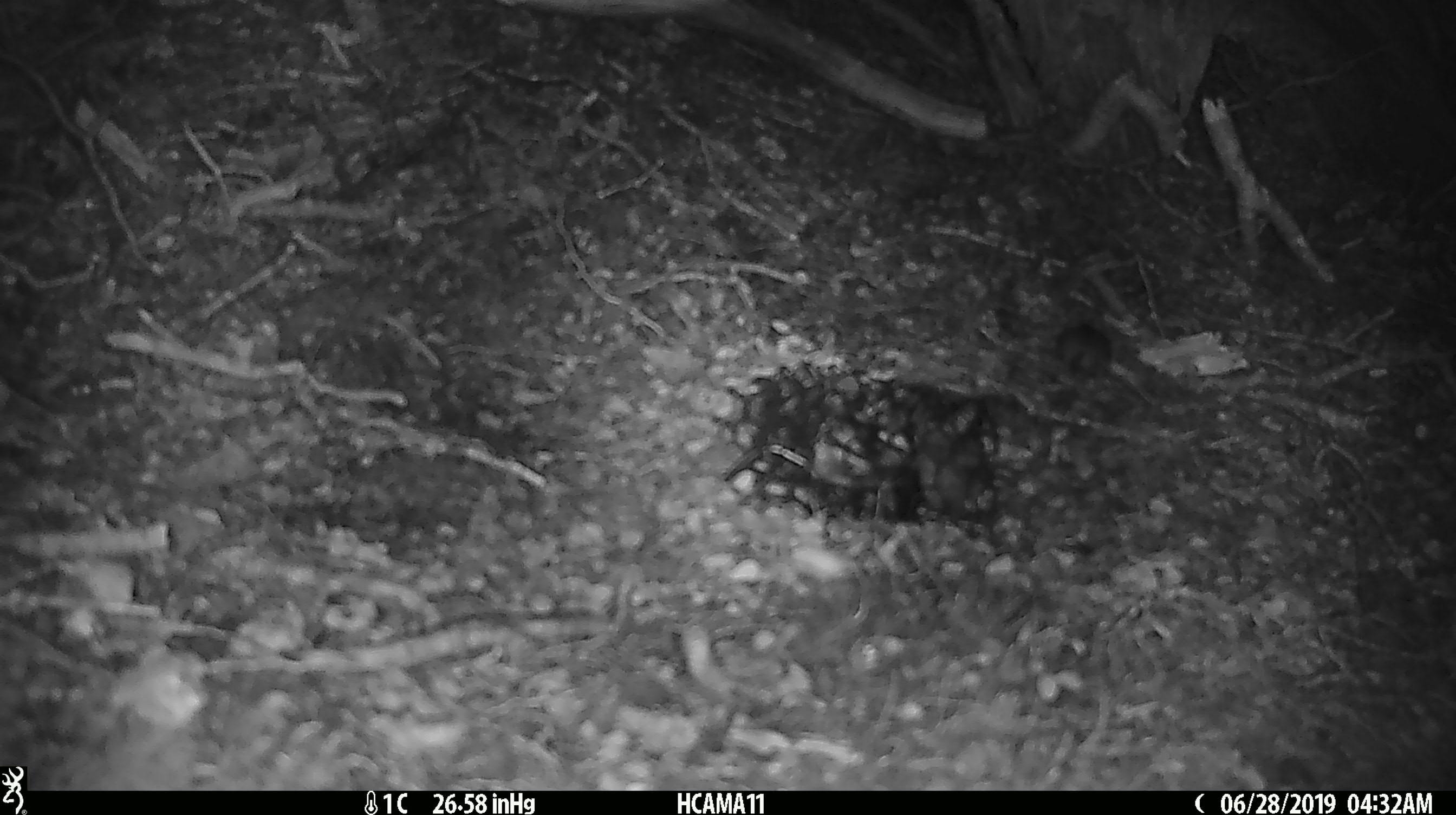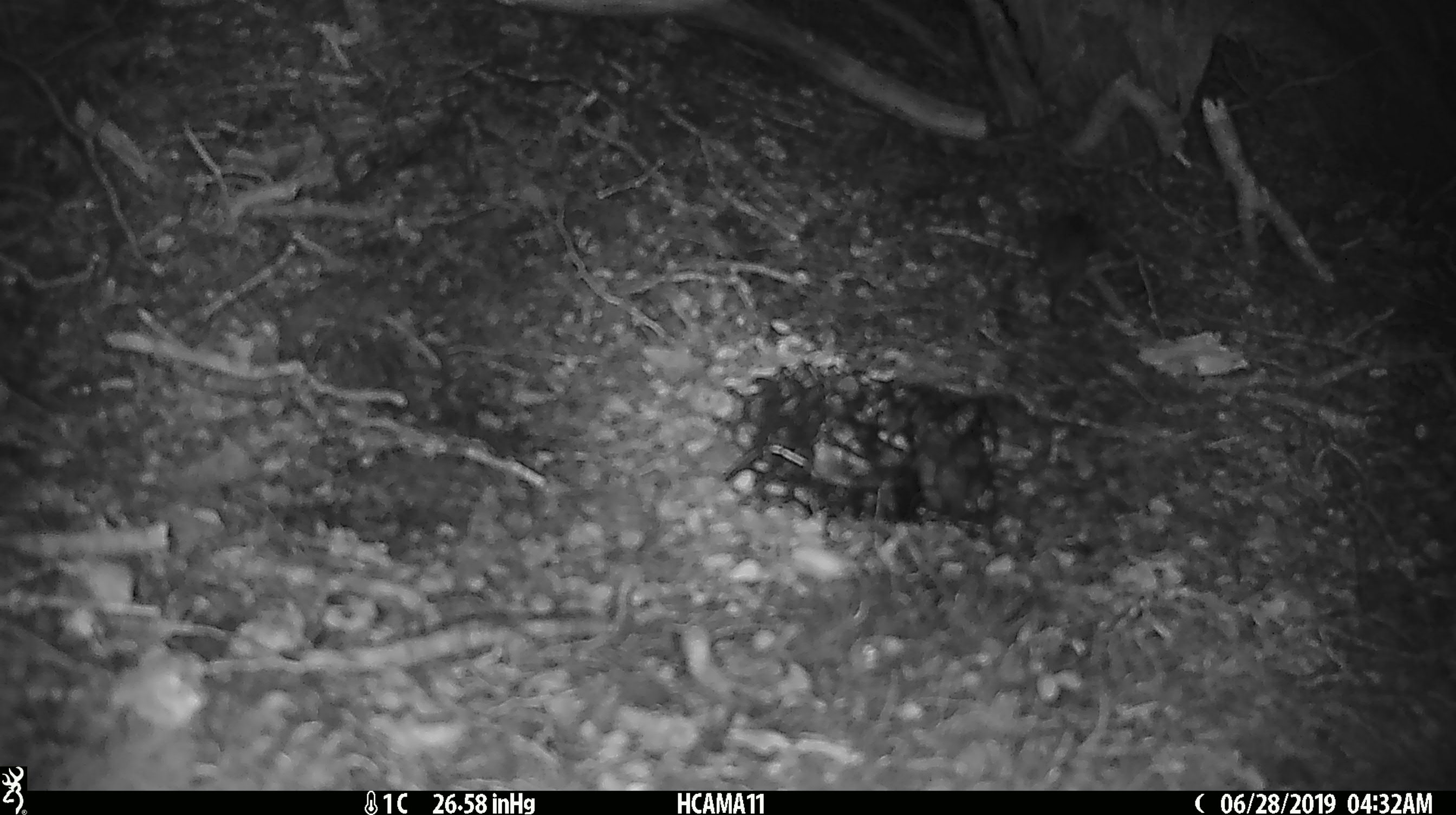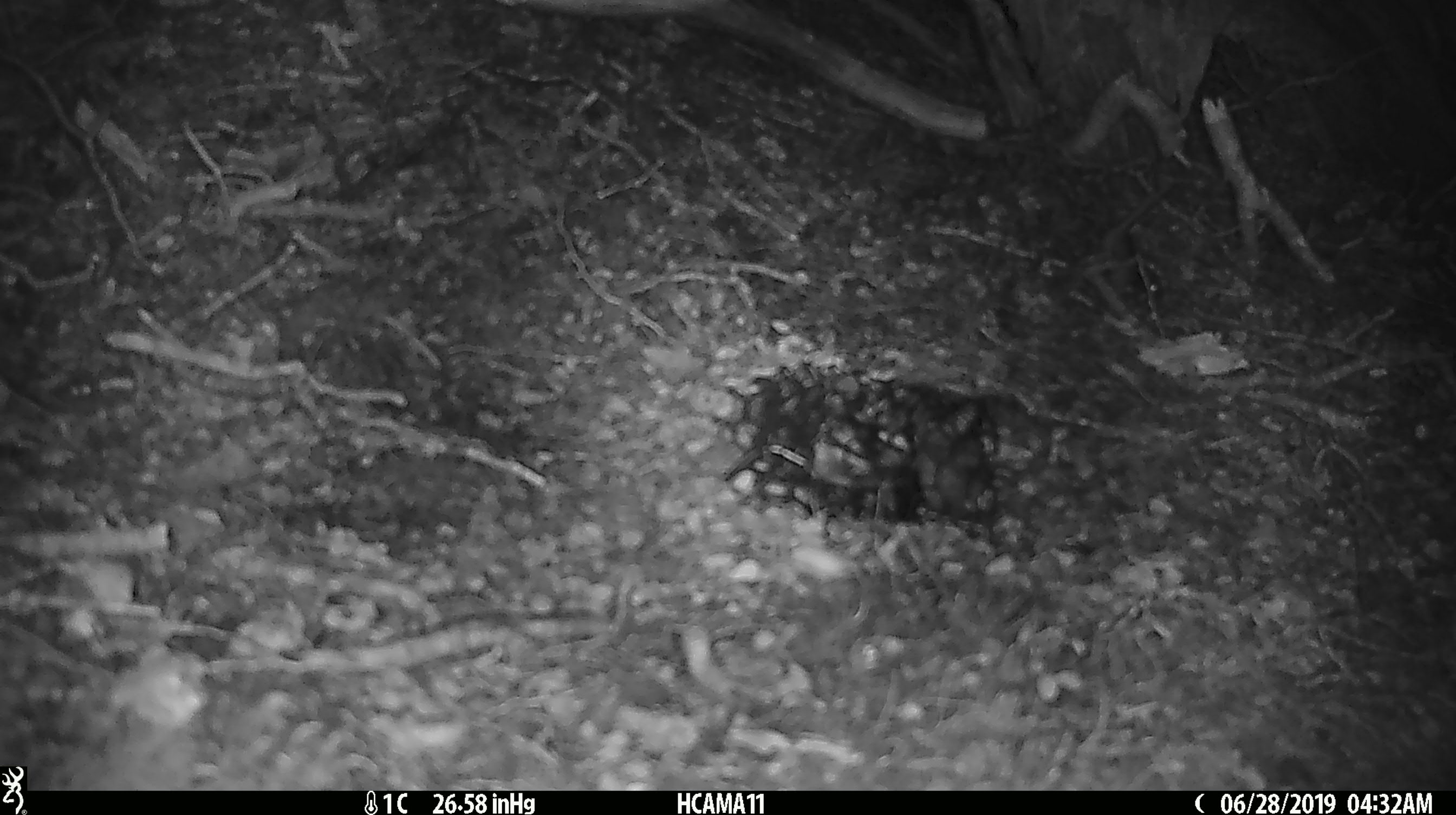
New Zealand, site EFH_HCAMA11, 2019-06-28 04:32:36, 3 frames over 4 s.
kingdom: Animalia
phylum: Chordata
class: Mammalia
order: Rodentia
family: Muridae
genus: Mus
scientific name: Mus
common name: mouse